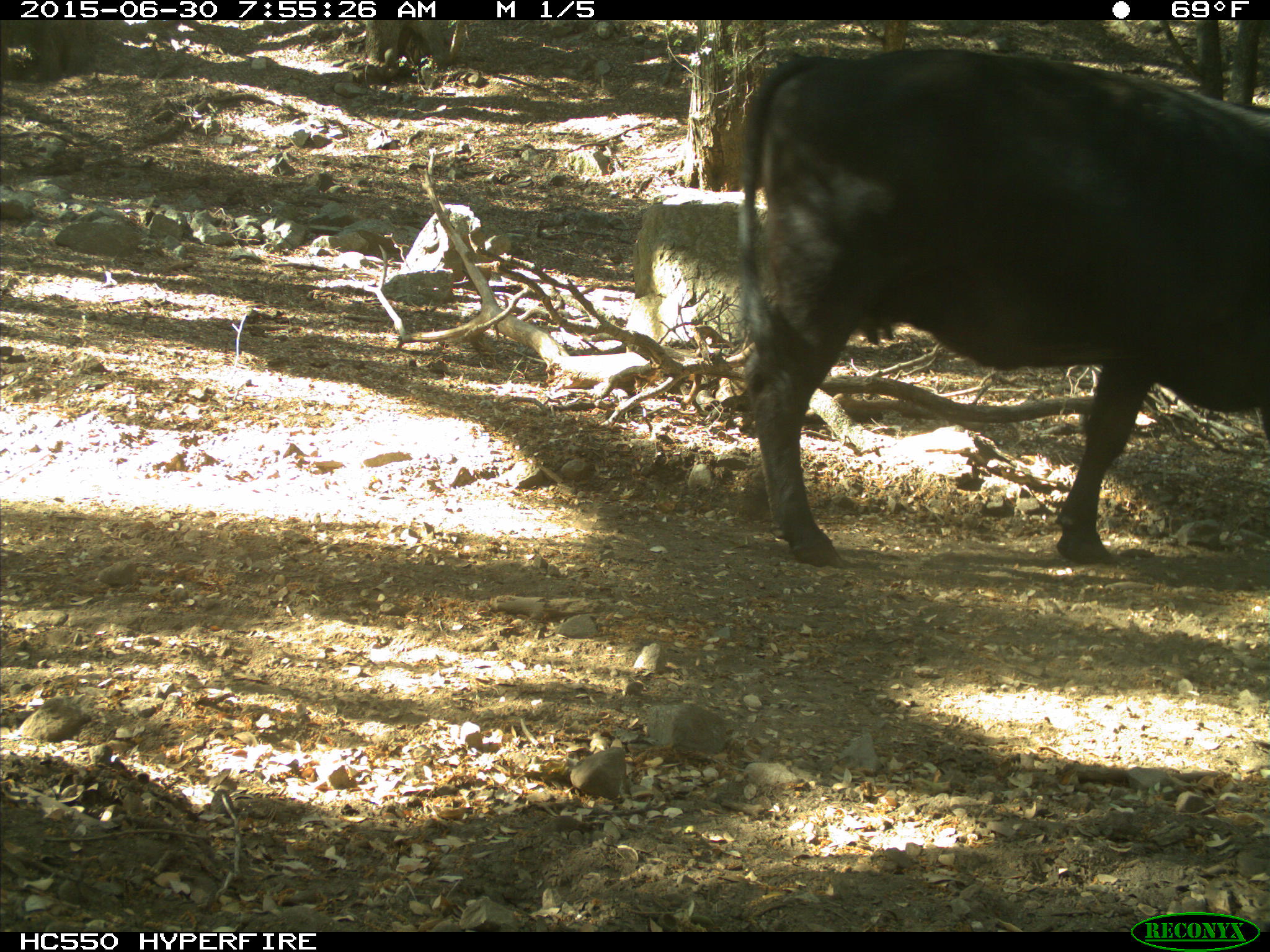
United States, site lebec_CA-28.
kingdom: Animalia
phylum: Chordata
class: Mammalia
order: Artiodactyla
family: Bovidae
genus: Bos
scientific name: Bos taurus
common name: domestic cow